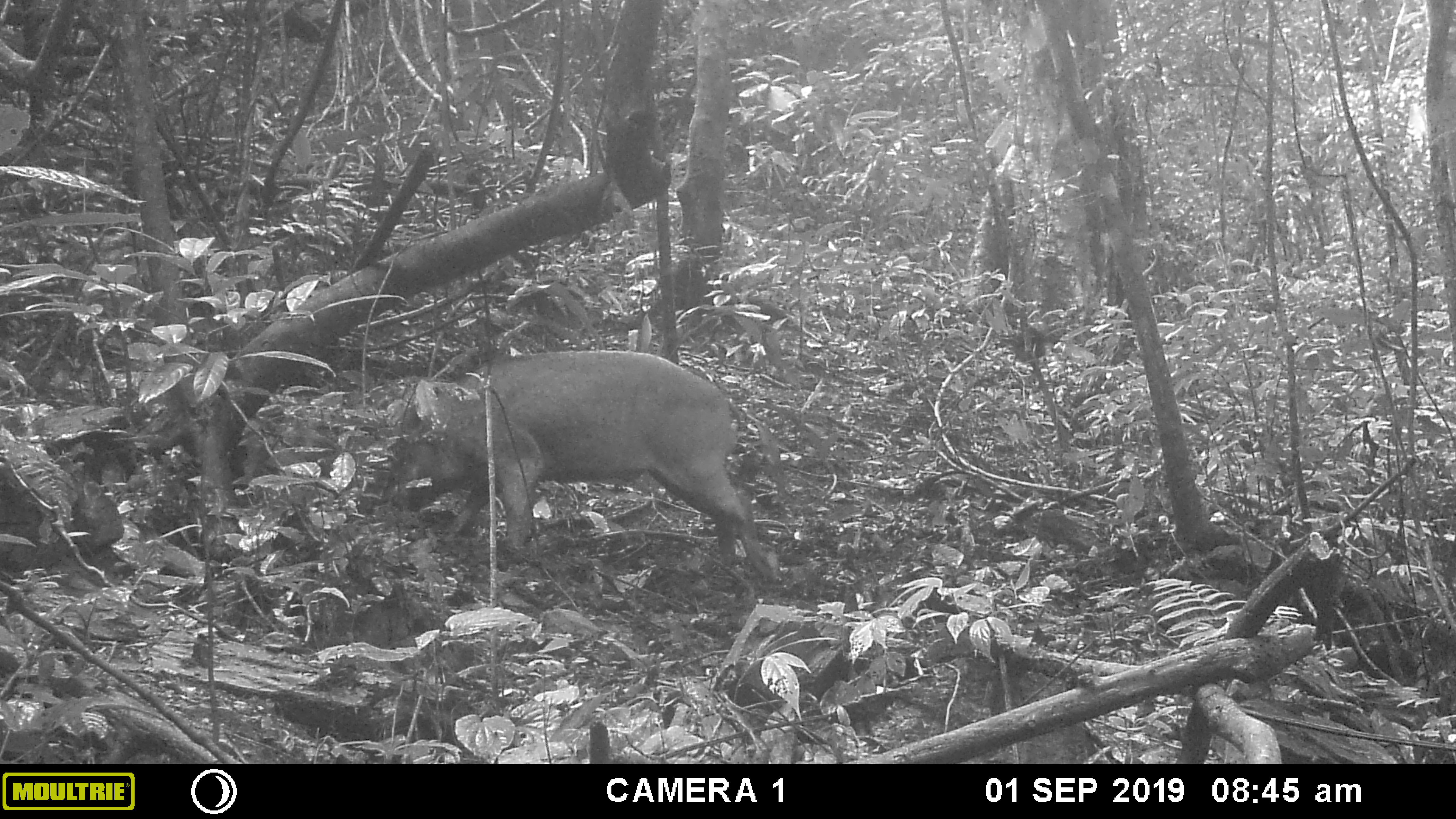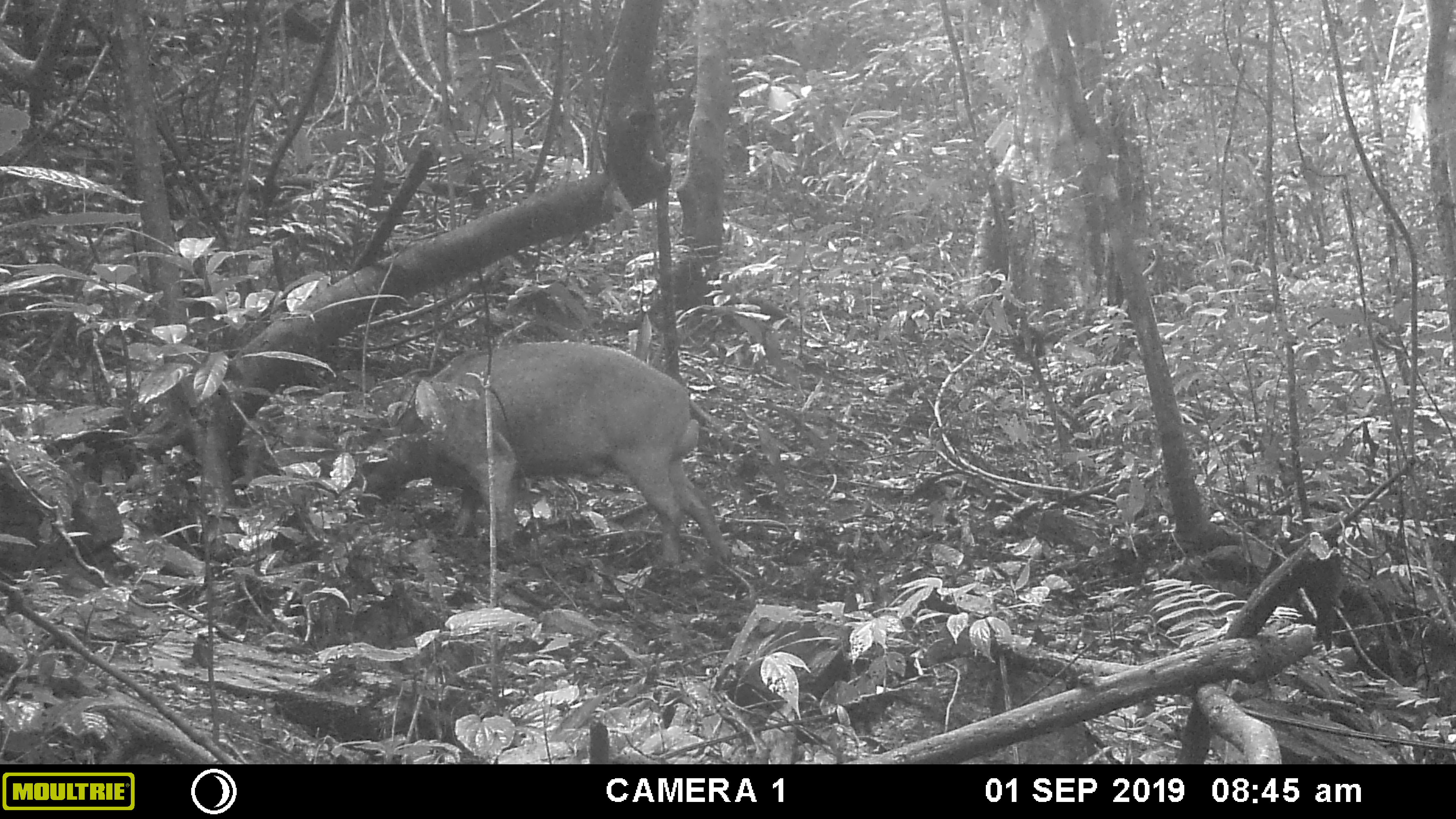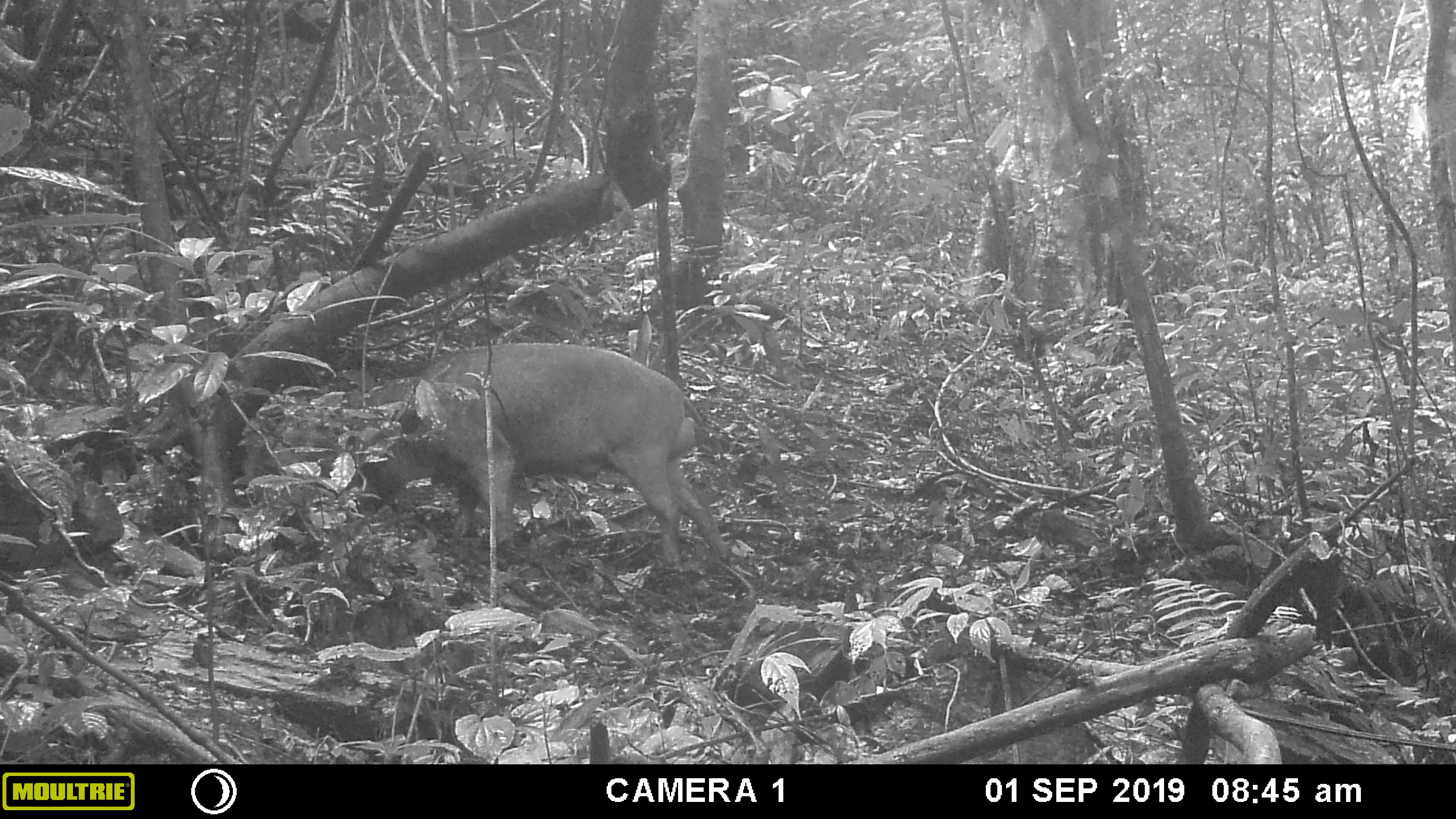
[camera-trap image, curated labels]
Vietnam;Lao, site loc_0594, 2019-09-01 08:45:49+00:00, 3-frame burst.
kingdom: Animalia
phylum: Chordata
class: Mammalia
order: Artiodactyla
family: Suidae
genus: Sus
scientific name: Sus scrofa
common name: eurasian wild pig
Eurasian wild pig (Sus scrofa). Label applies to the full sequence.